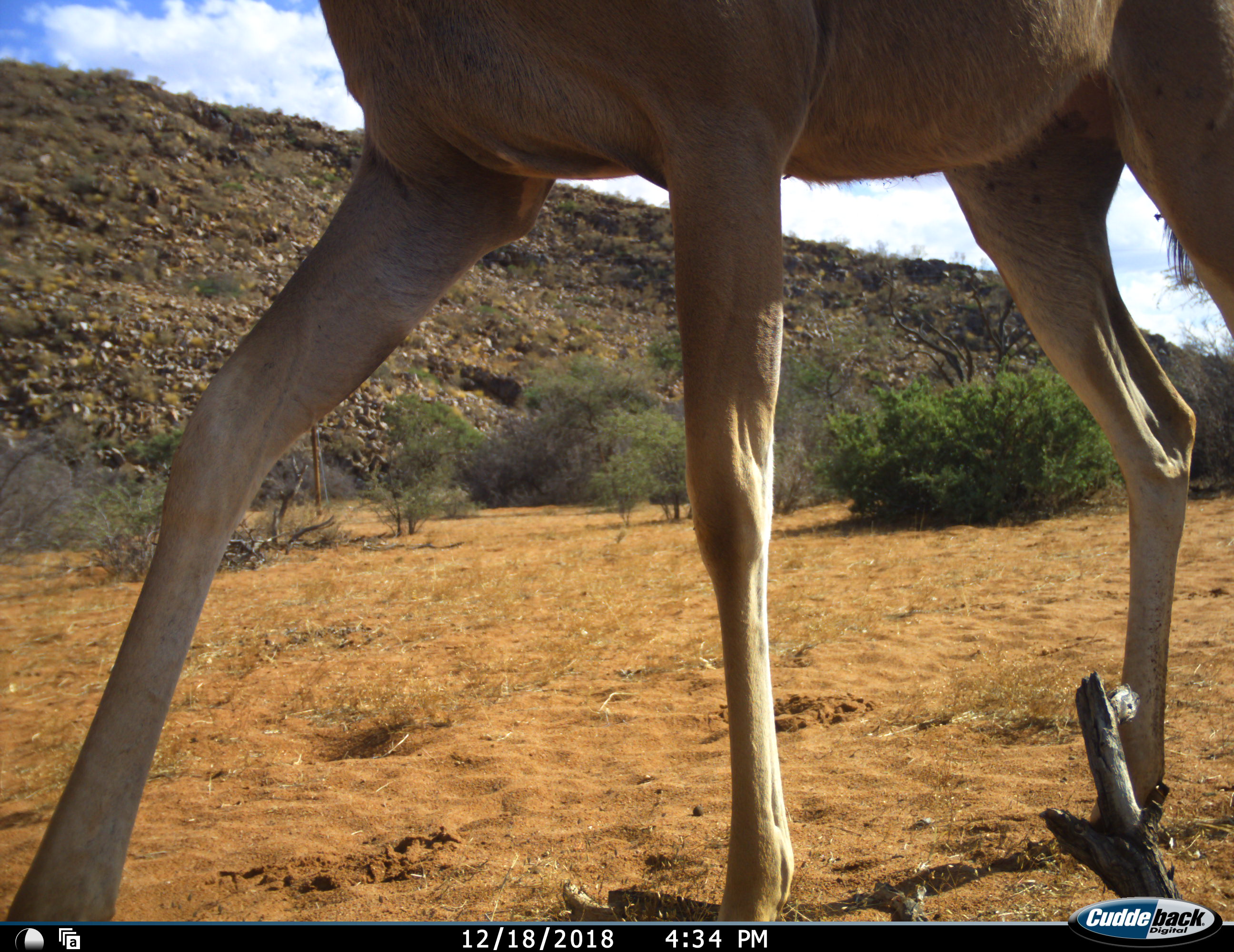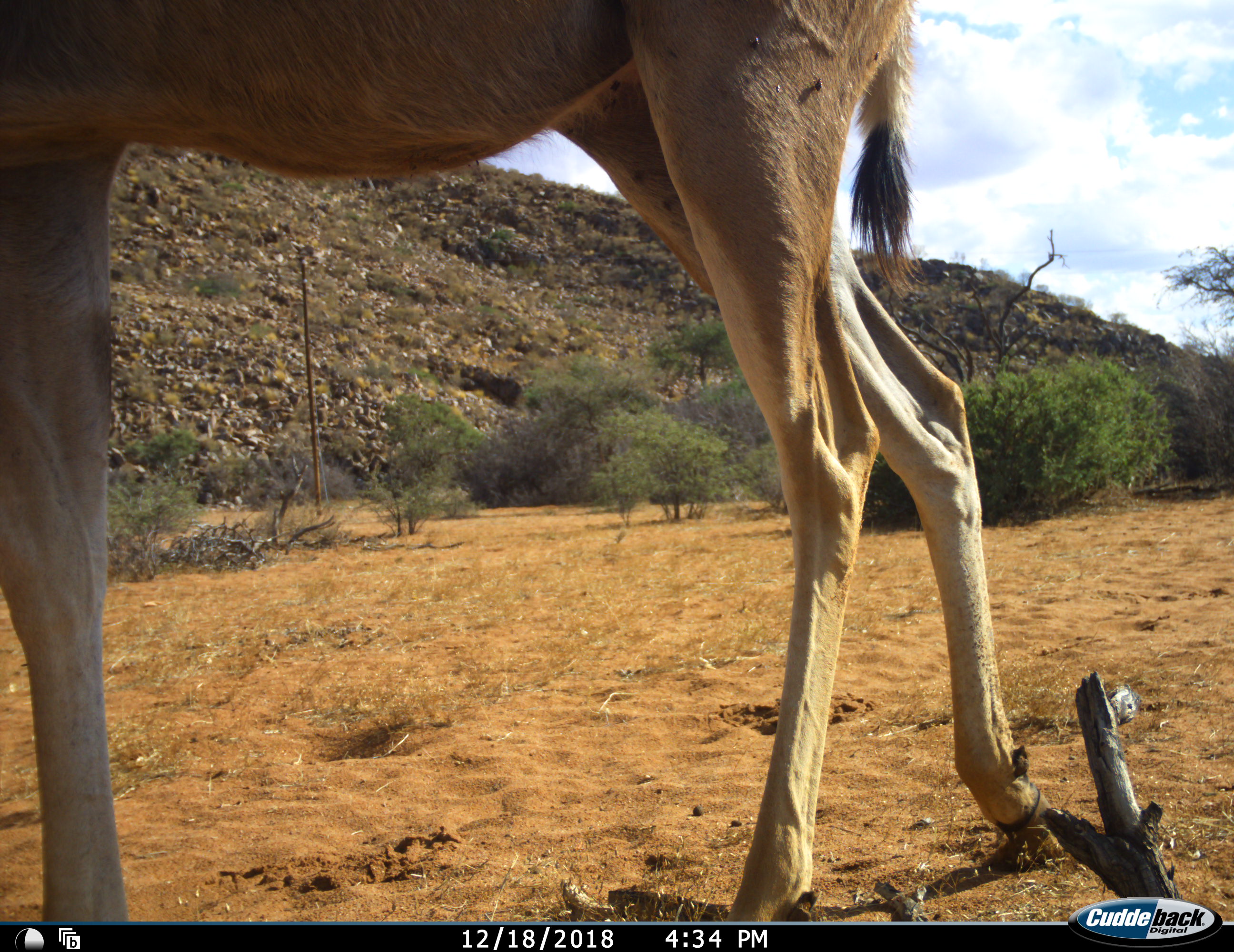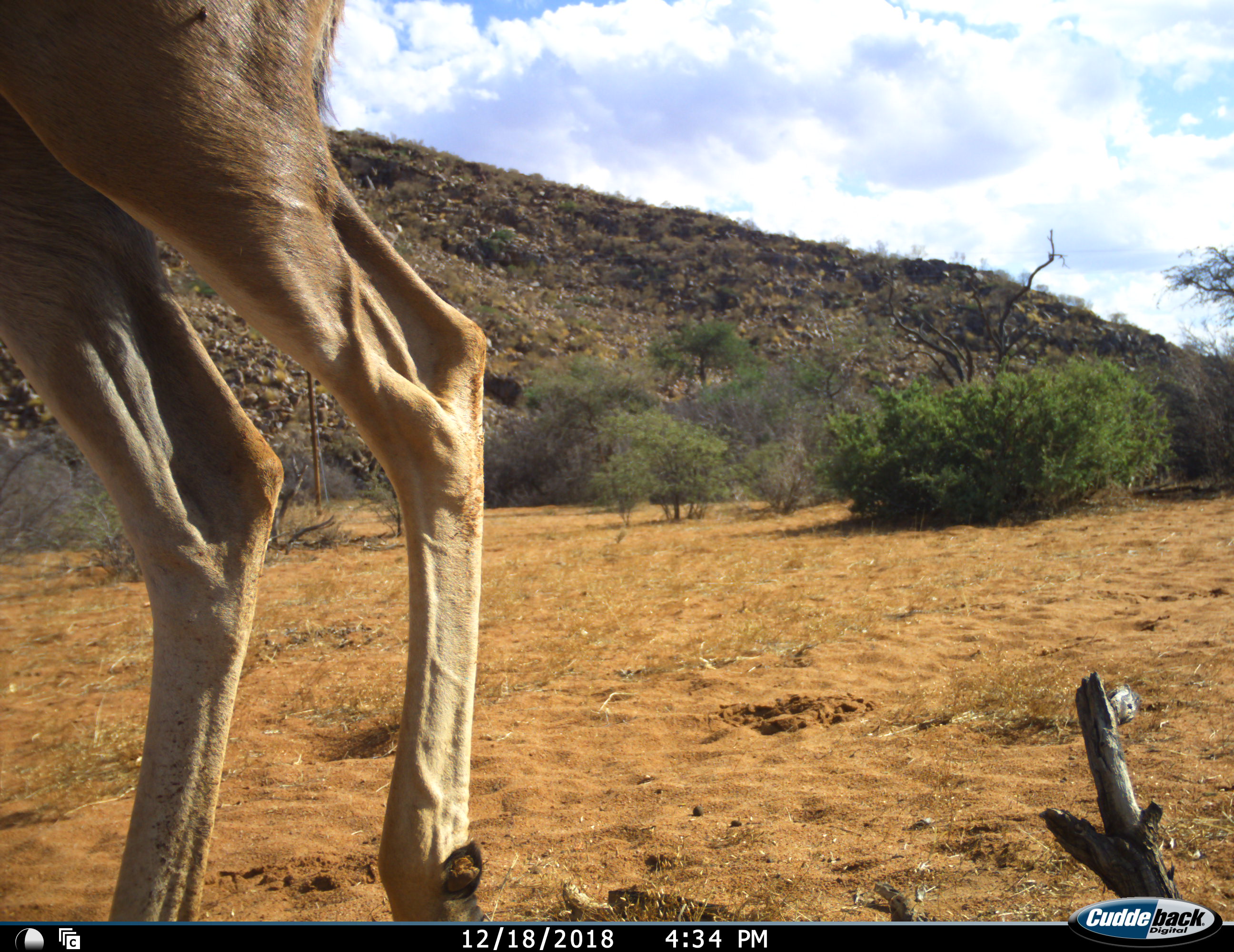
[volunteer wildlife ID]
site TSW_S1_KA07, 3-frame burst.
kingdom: Animalia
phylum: Chordata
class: Mammalia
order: Artiodactyla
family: Bovidae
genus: Tragelaphus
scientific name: Tragelaphus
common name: kudu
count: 1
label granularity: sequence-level